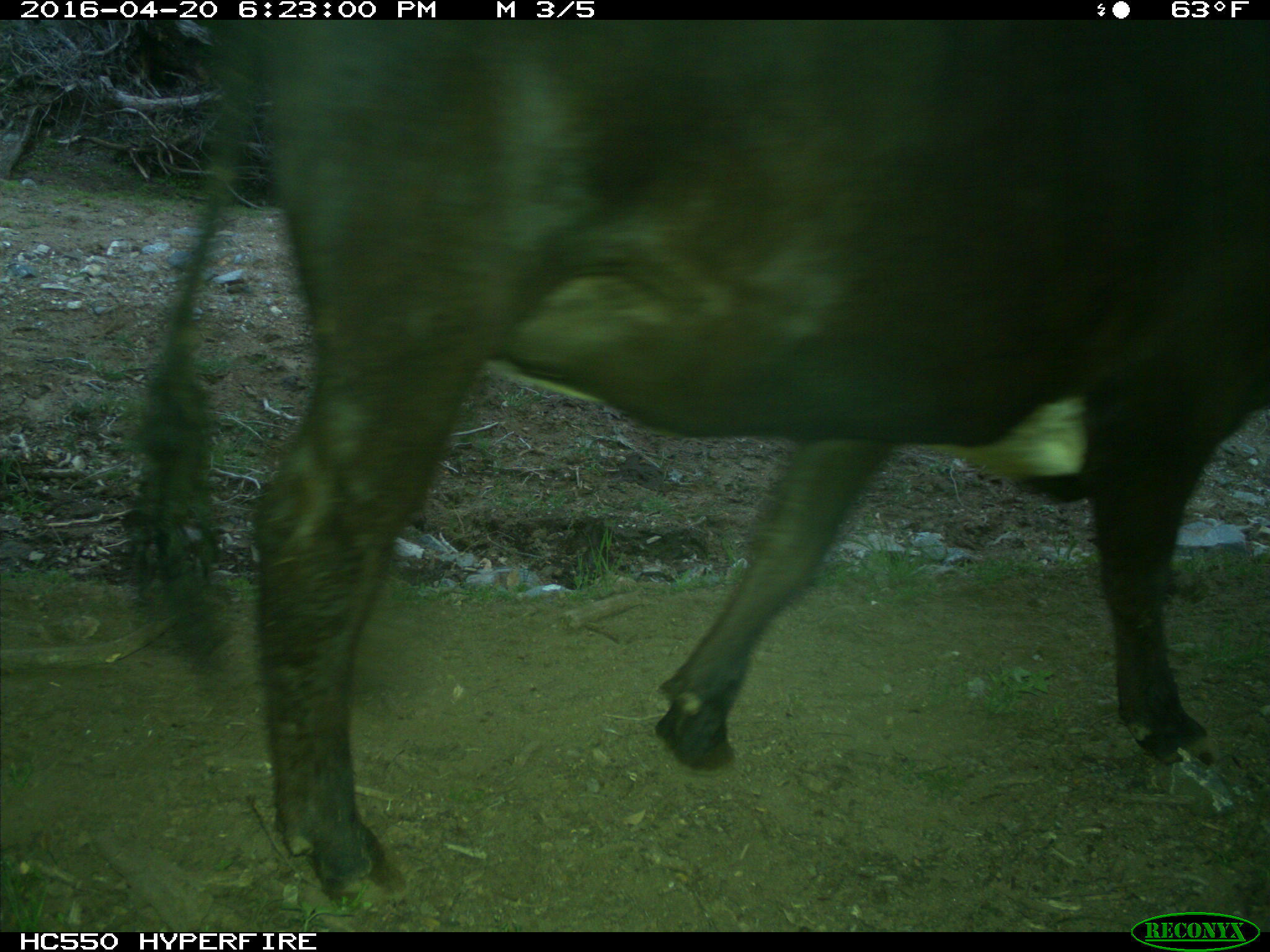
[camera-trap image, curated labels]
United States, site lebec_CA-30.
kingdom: Animalia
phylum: Chordata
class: Mammalia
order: Artiodactyla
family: Bovidae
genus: Bos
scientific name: Bos taurus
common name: domestic cow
Bos taurus (domestic cow).